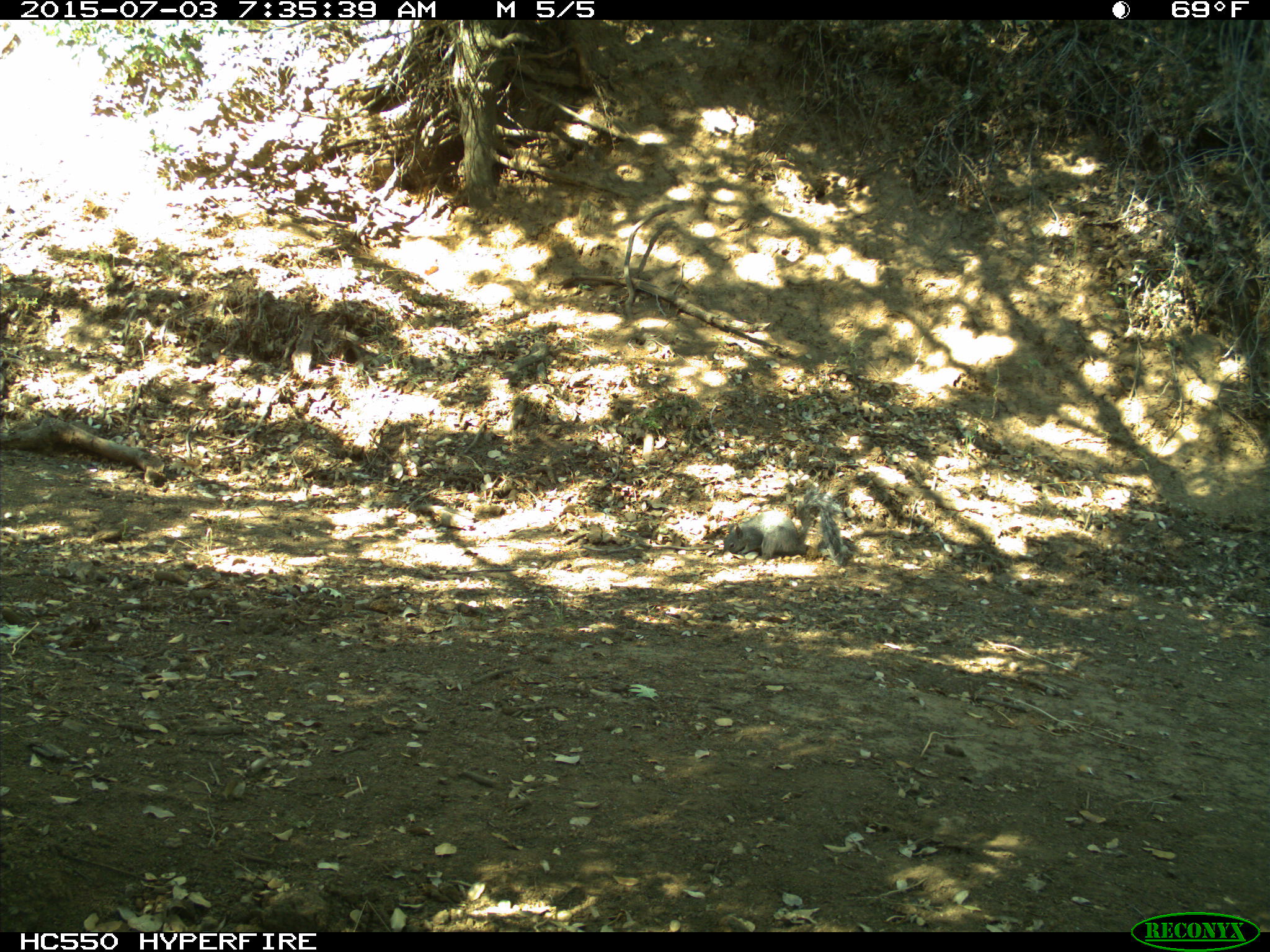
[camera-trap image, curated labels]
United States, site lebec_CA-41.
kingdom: Animalia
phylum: Chordata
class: Mammalia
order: Rodentia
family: Sciuridae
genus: Sciurus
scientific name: Sciurus carolinensis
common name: eastern gray squirrel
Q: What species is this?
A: Sciurus carolinensis (eastern gray squirrel).